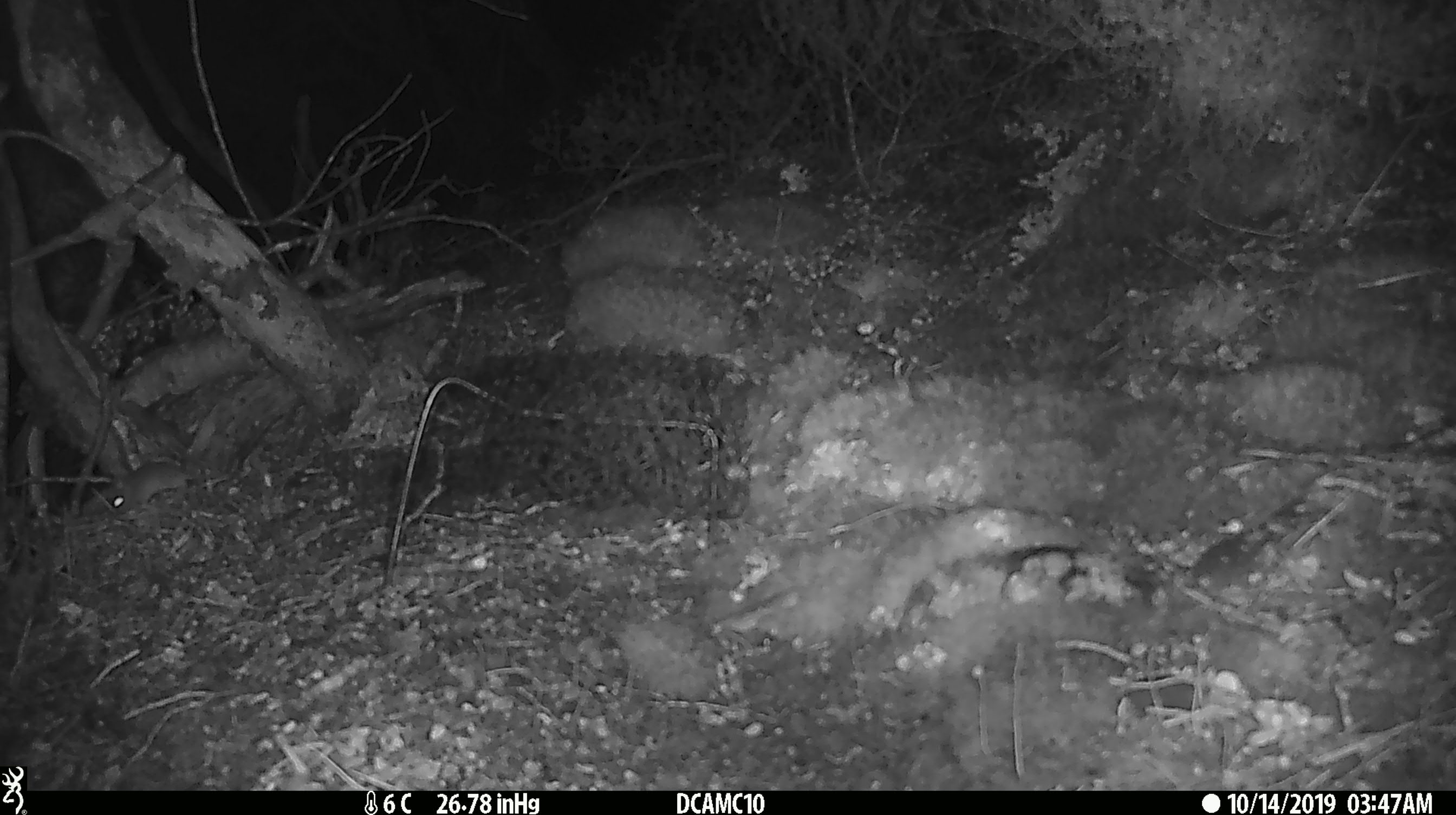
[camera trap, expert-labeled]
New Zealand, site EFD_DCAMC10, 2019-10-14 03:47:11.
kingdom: Animalia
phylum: Chordata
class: Mammalia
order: Rodentia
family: Muridae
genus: Mus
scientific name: Mus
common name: mouse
Mouse (Mus).